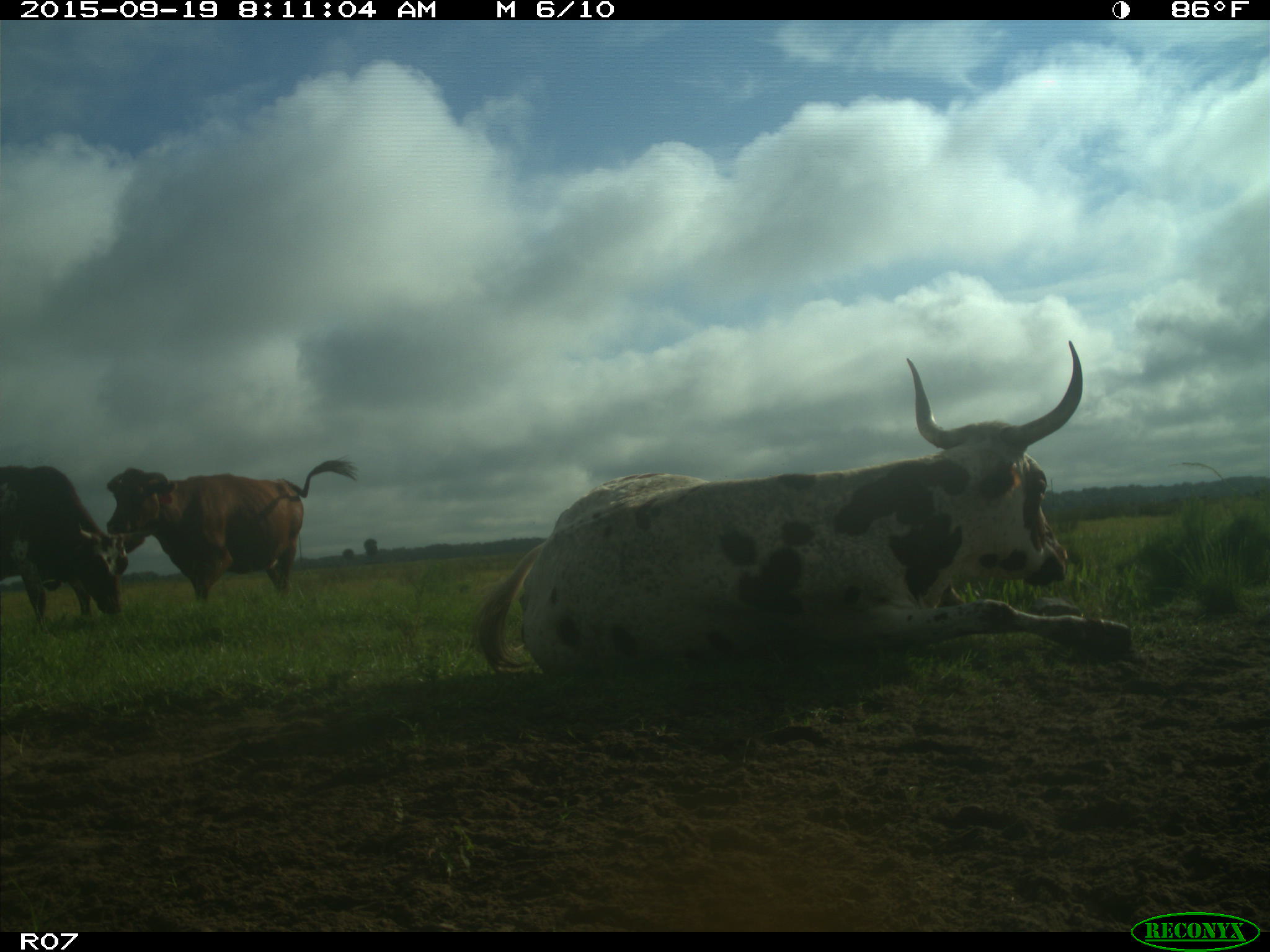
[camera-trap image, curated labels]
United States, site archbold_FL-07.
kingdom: Animalia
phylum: Chordata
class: Mammalia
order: Artiodactyla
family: Bovidae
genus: Bos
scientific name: Bos taurus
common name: domestic cow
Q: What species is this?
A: Bos taurus (domestic cow).